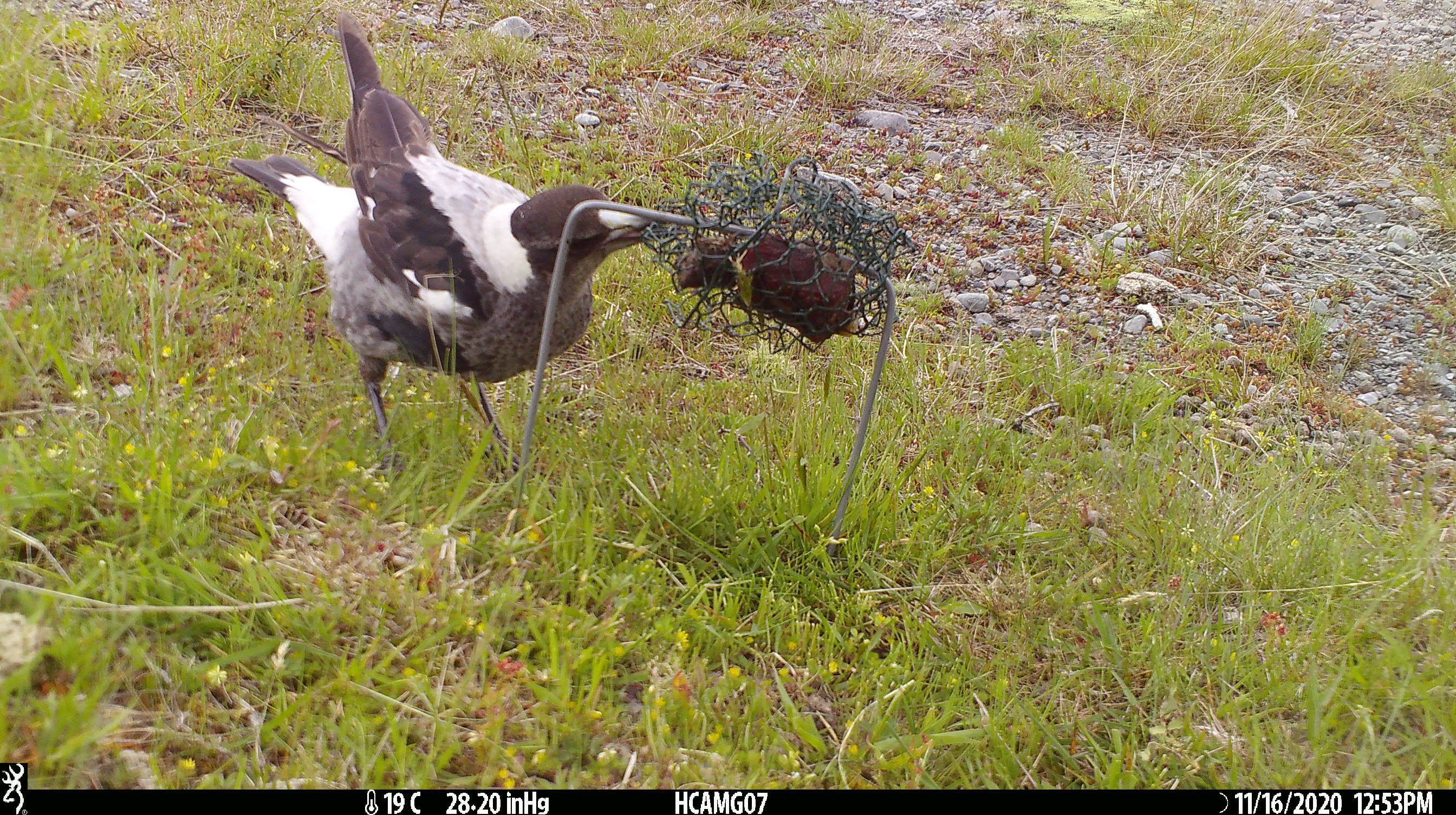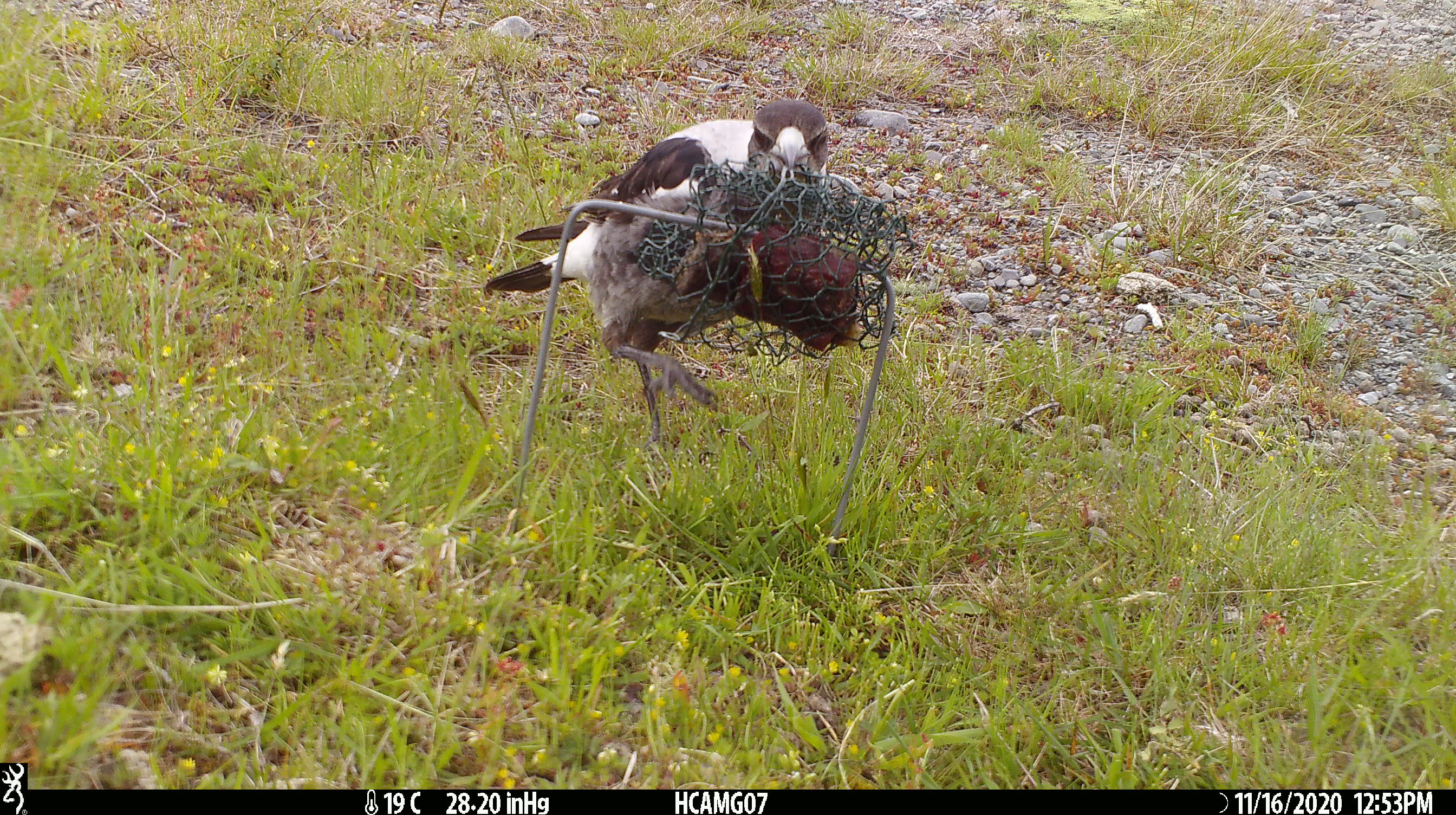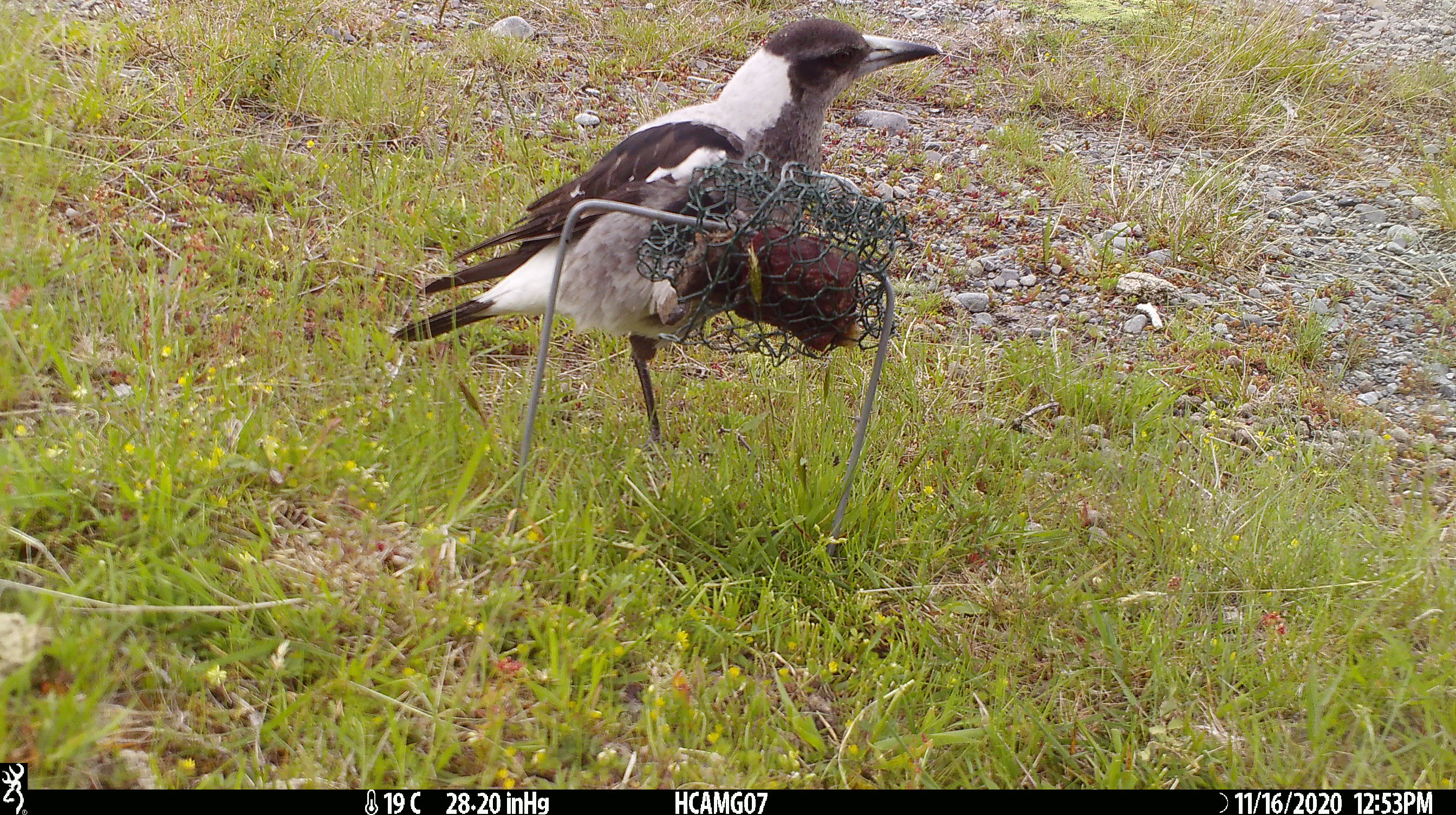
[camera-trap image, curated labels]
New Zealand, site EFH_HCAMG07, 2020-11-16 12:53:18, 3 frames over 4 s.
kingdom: Animalia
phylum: Chordata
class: Aves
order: Passeriformes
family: Artamidae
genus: Gymnorhina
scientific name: Gymnorhina tibicen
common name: australian magpie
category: magpie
Magpie (australian magpie) (Gymnorhina tibicen).